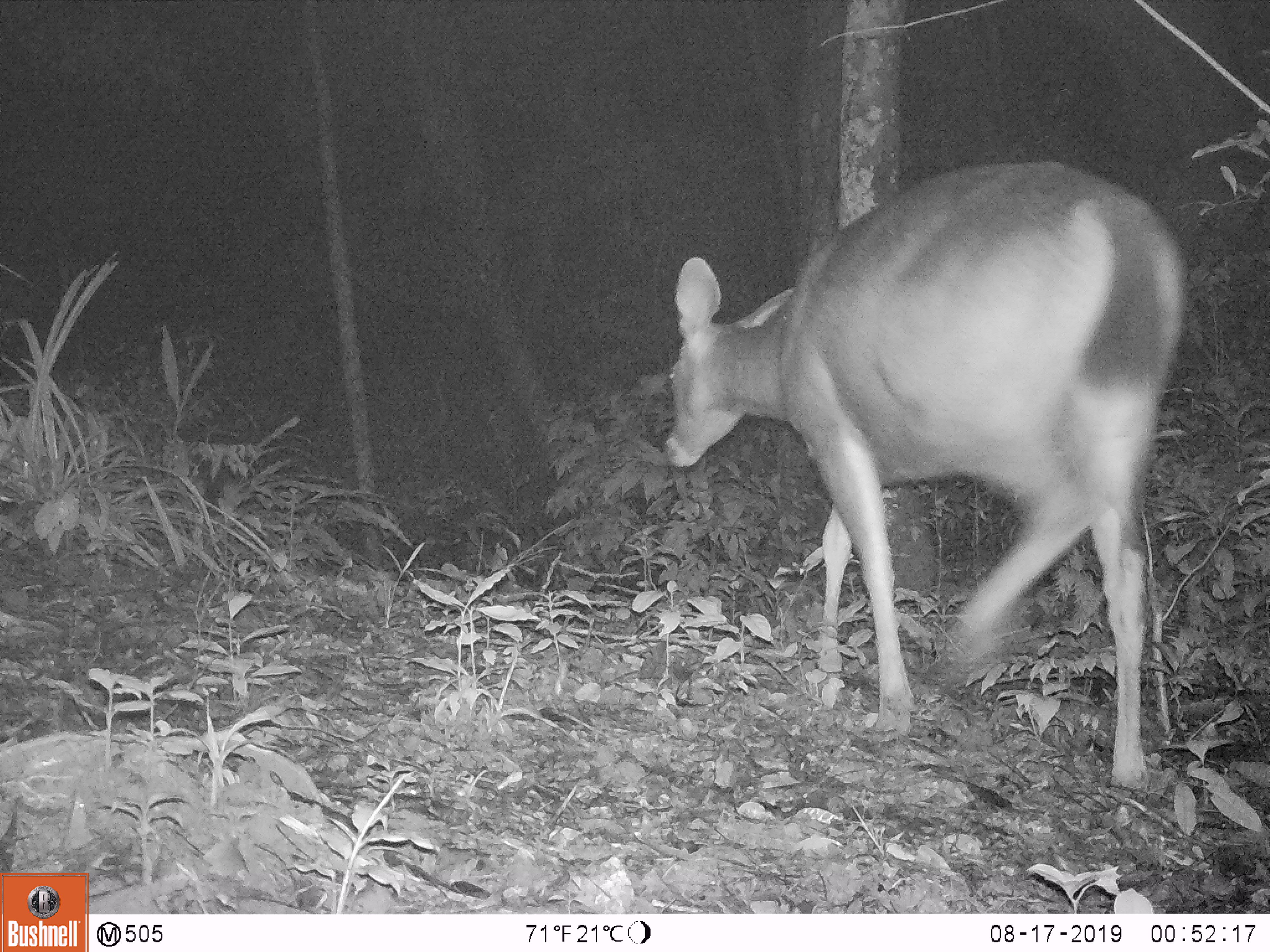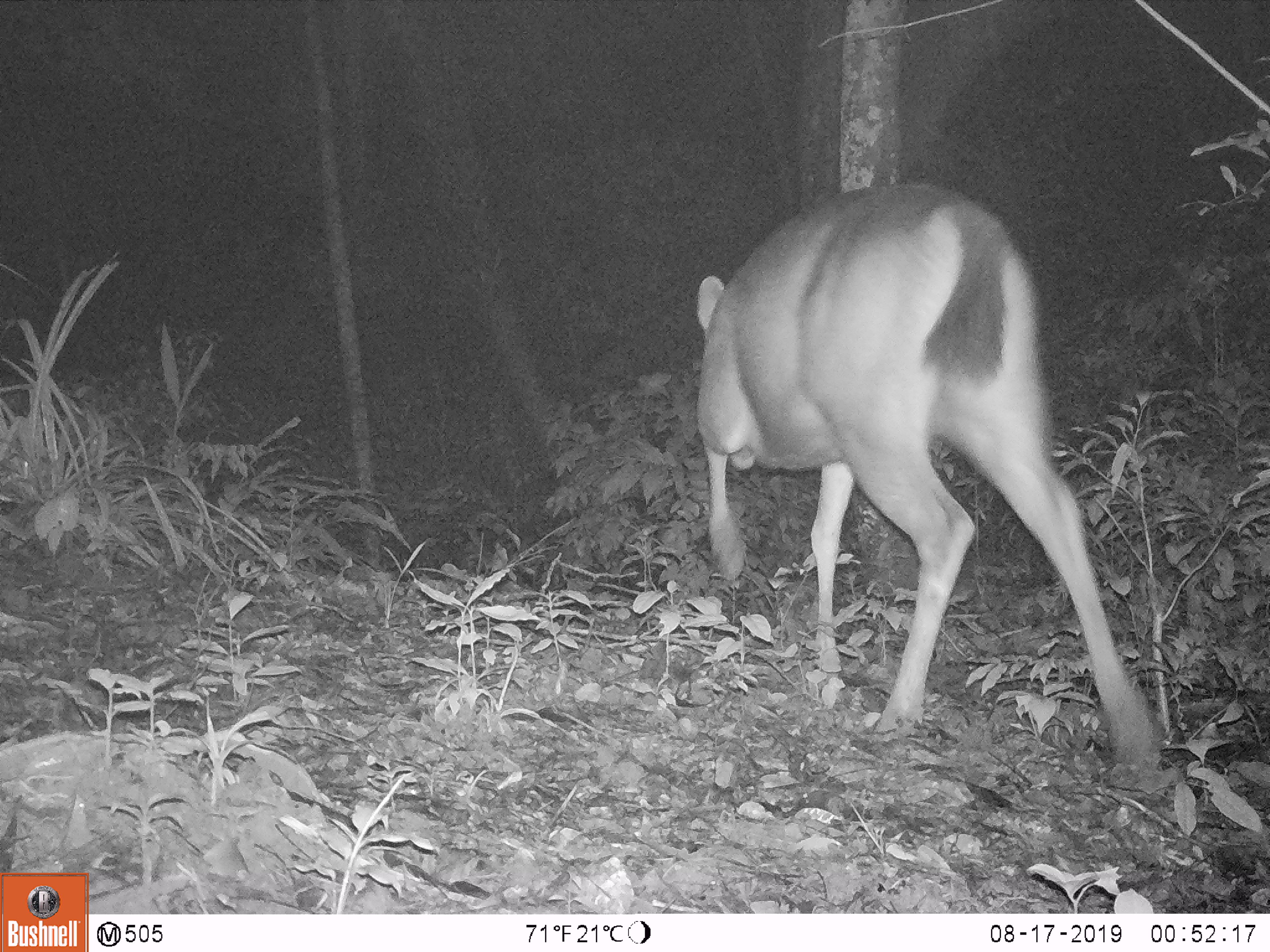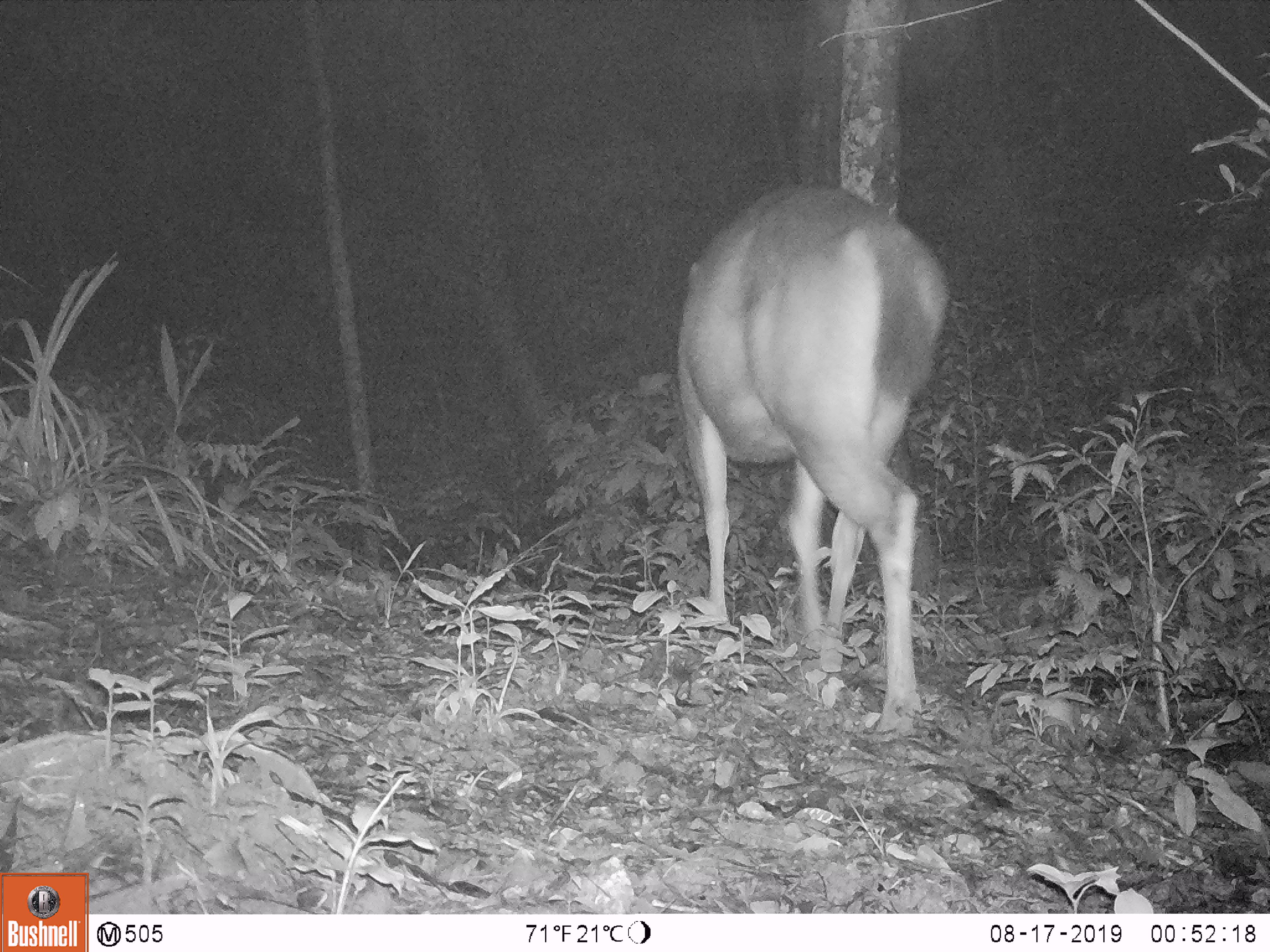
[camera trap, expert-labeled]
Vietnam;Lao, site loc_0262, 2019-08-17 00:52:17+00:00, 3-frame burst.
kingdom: Animalia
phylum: Chordata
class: Mammalia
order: Artiodactyla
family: Cervidae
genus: Rusa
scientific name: Rusa unicolor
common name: sambar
Sambar (Rusa unicolor). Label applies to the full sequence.